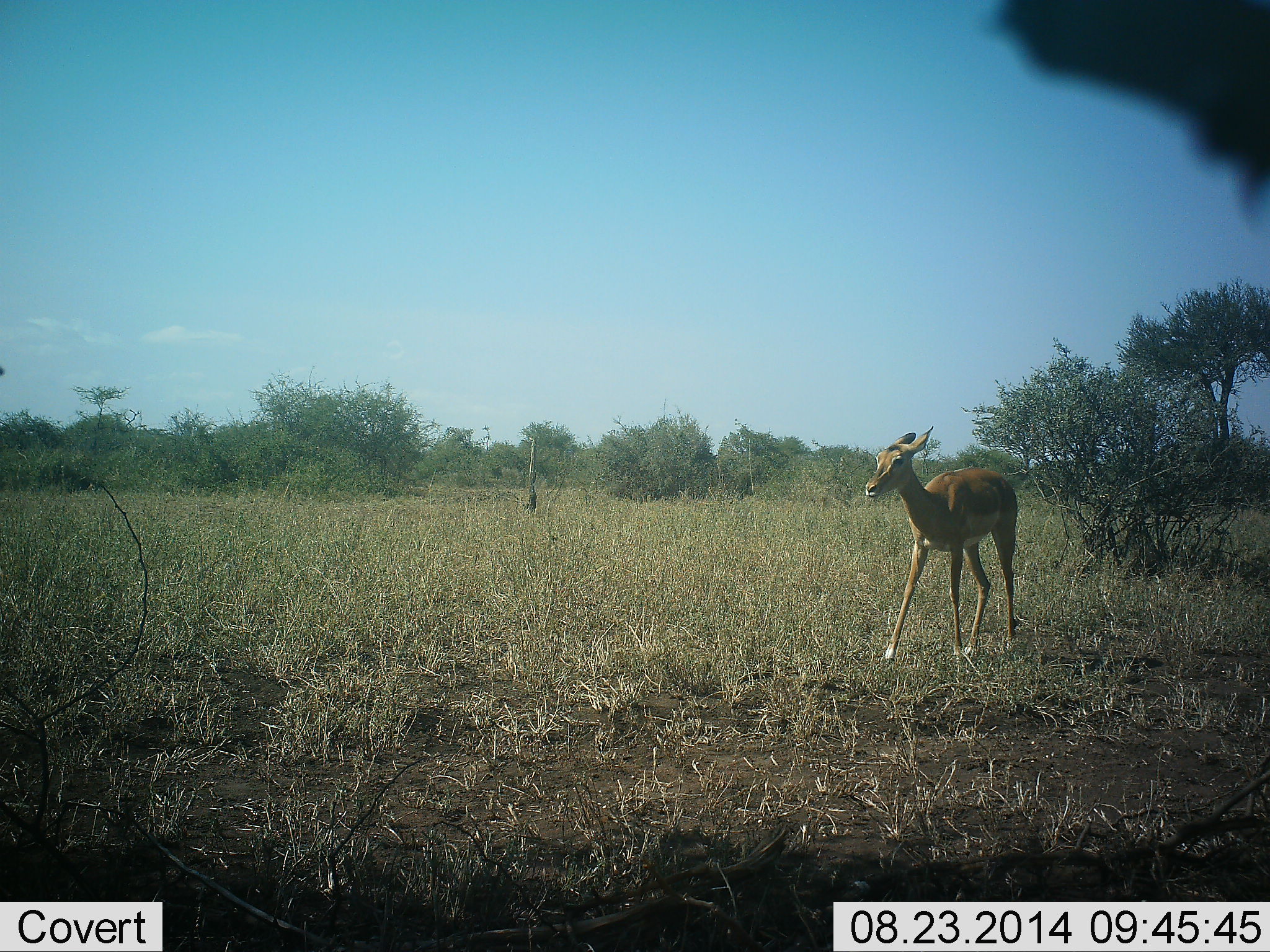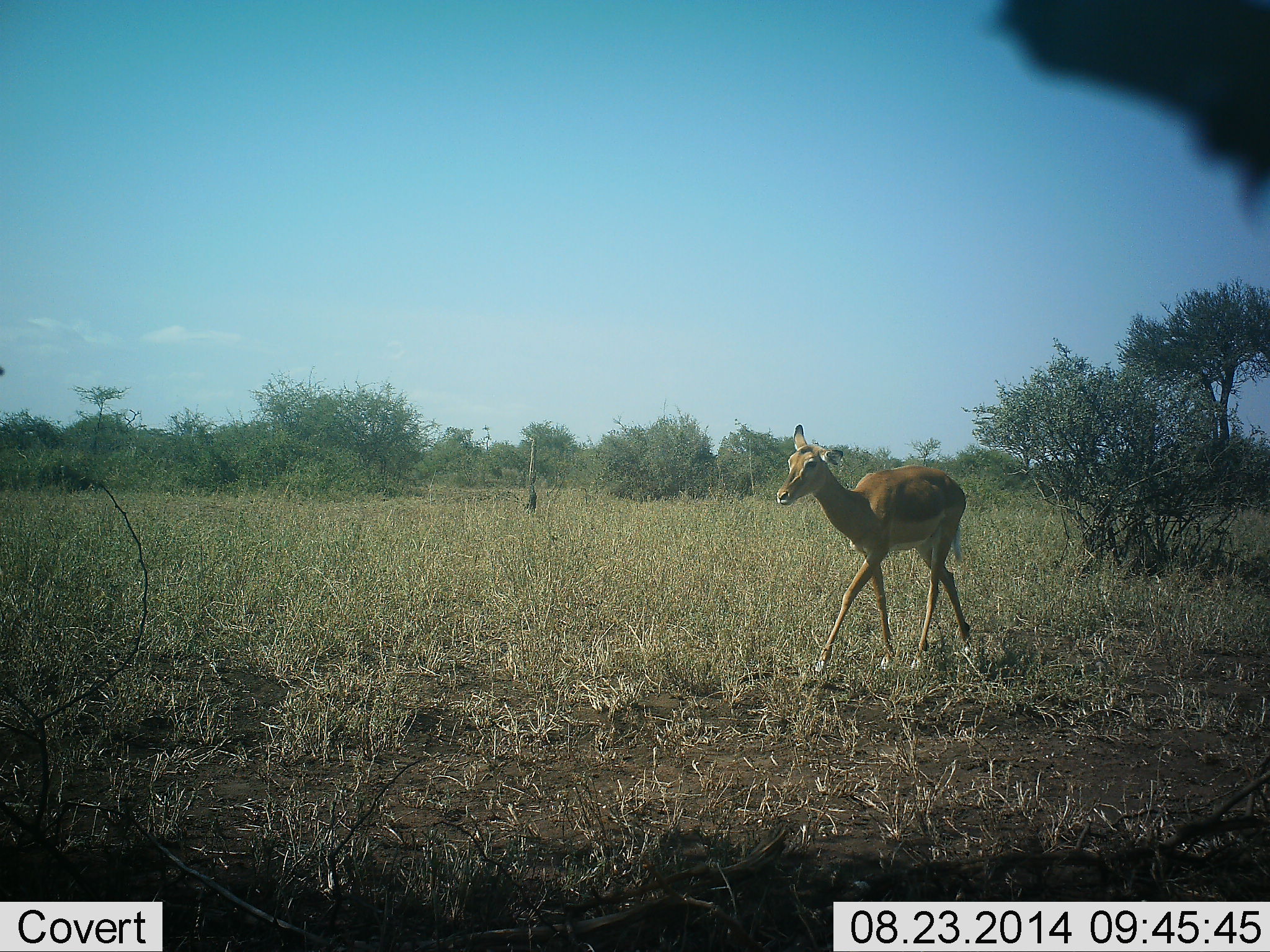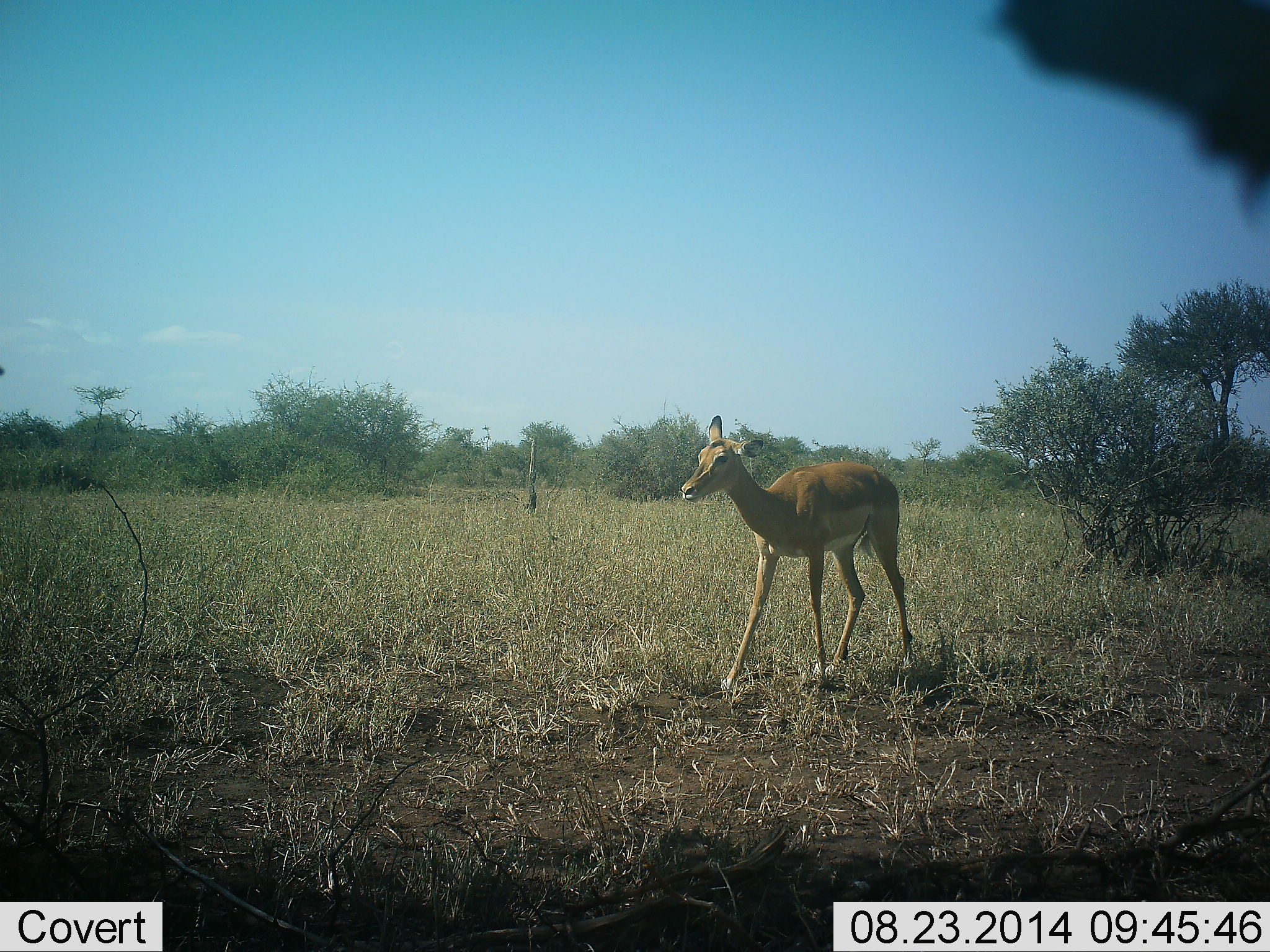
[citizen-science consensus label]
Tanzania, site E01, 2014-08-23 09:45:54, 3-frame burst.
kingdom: Animalia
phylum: Chordata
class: Mammalia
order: Artiodactyla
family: Bovidae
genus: Aepyceros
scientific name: Aepyceros melampus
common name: impala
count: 1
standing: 10%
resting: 0%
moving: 100%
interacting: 0%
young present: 0%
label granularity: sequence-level